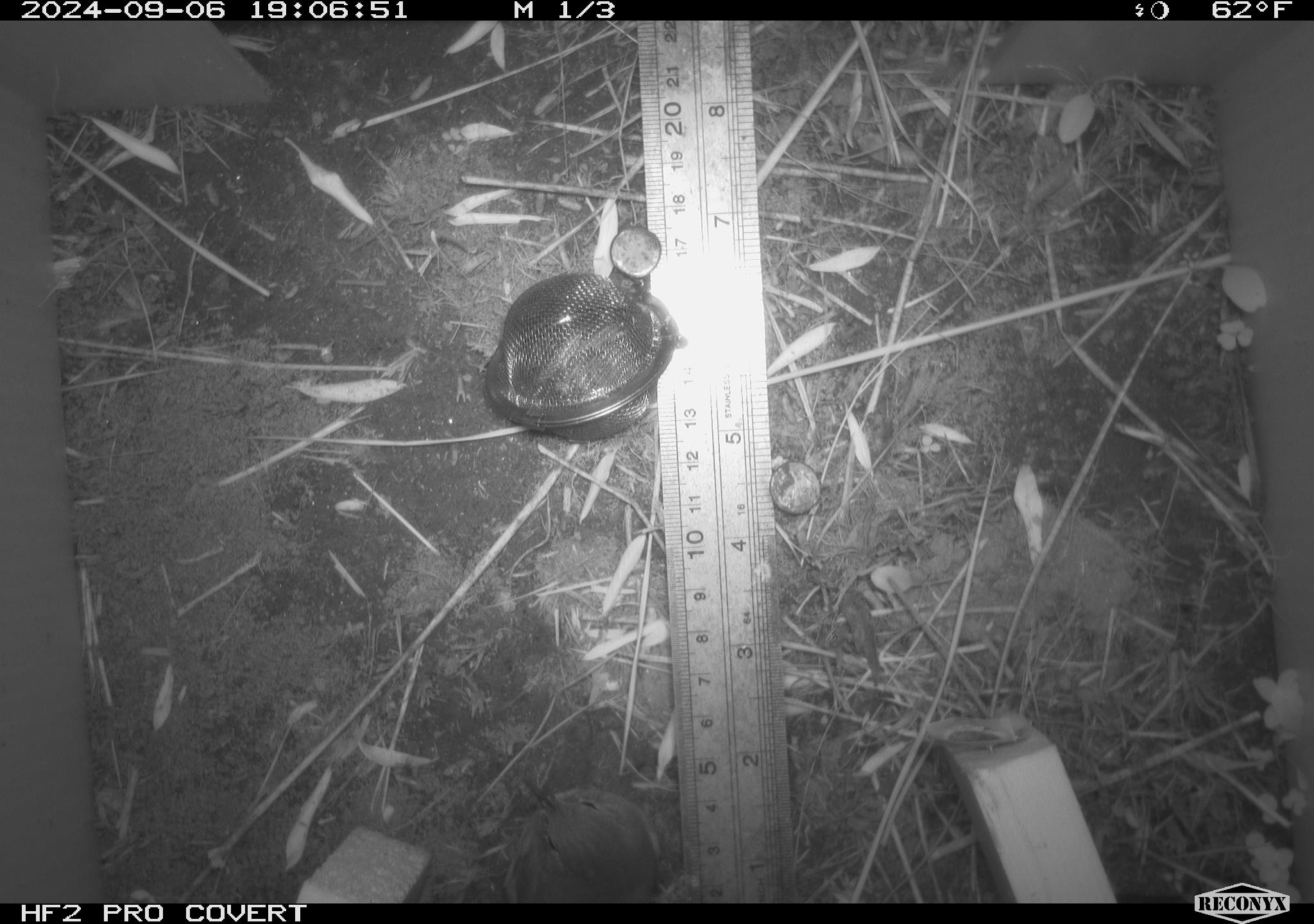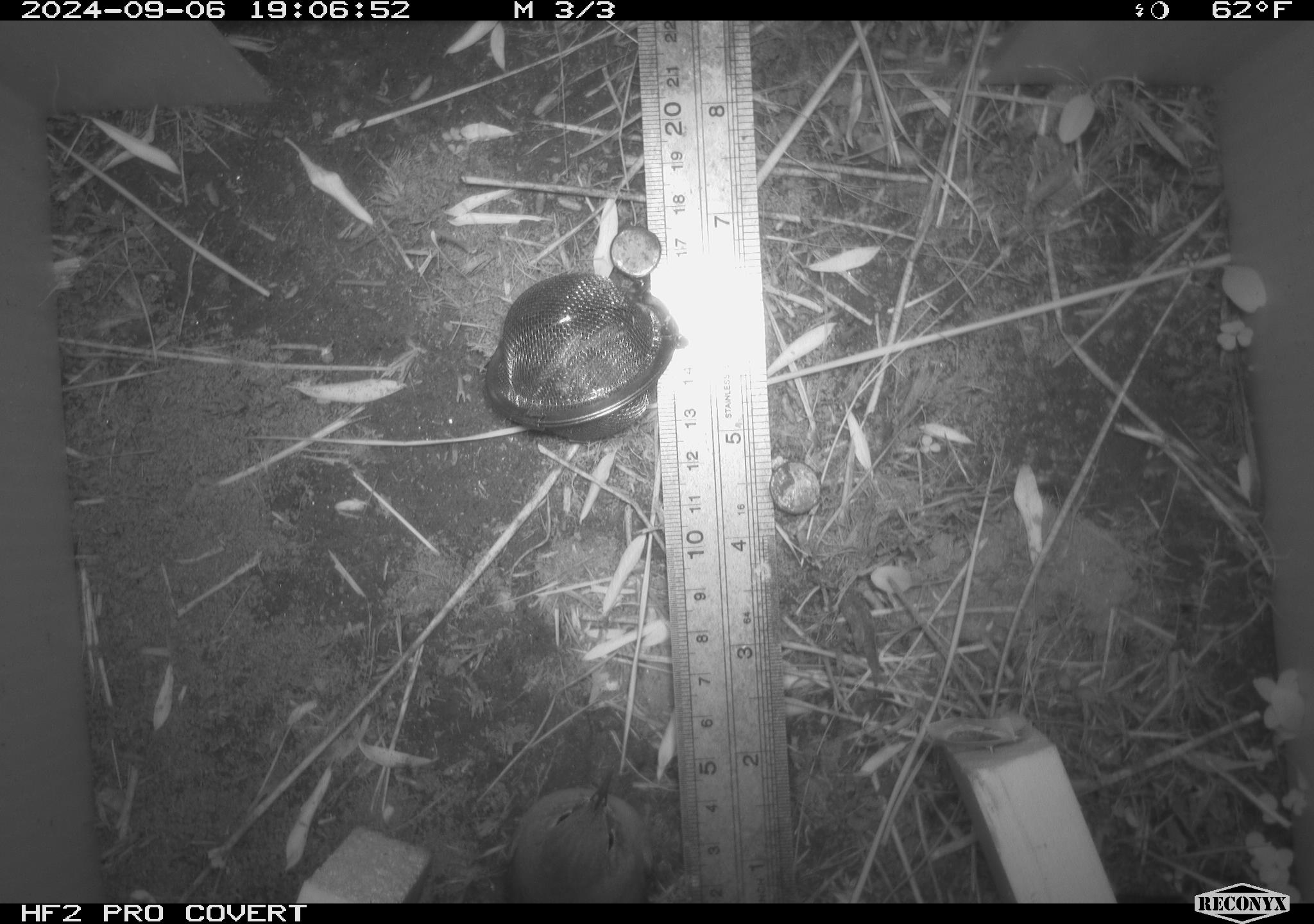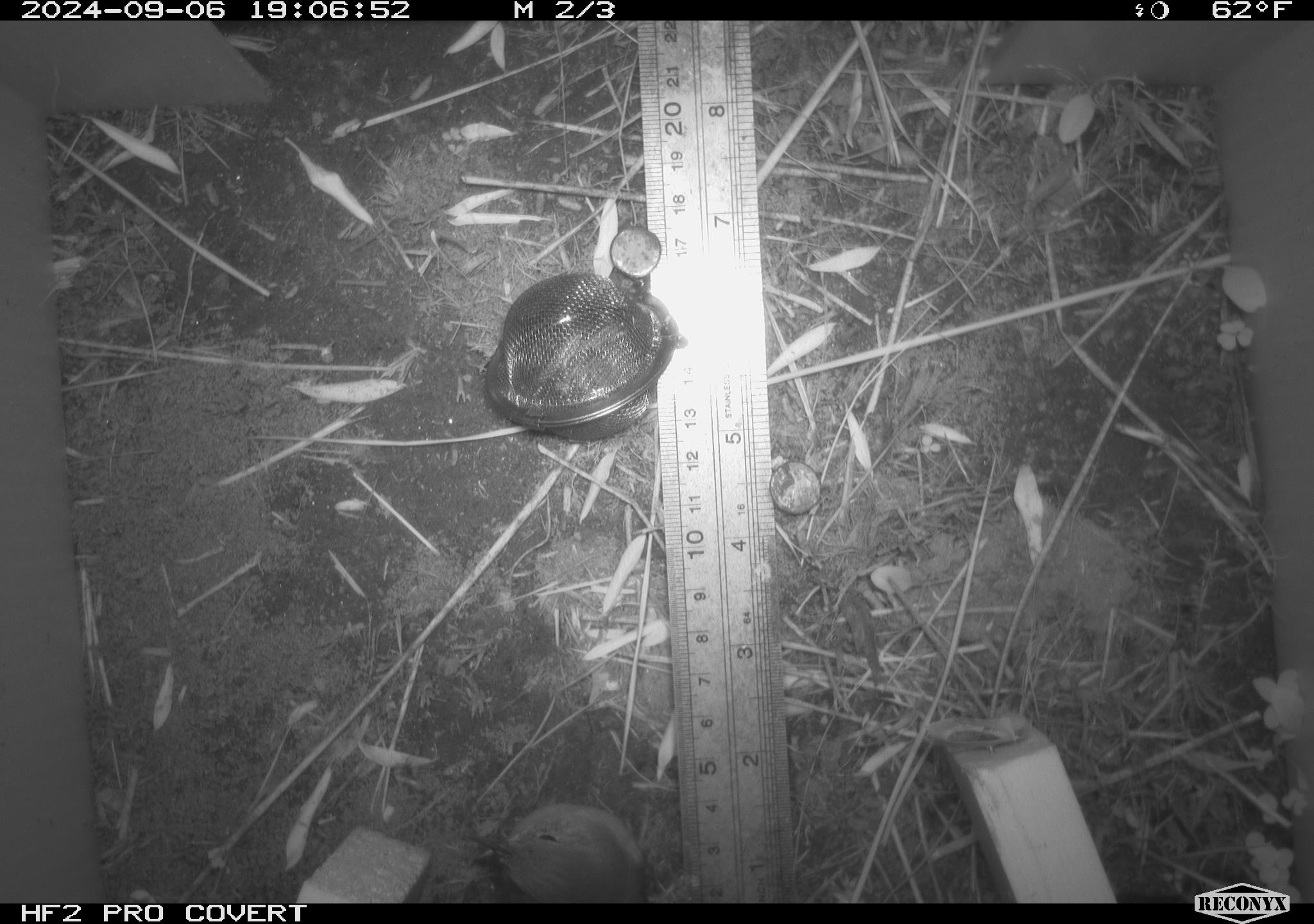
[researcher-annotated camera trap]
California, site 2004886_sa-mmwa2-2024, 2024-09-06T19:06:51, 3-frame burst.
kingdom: Animalia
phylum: Chordata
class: Aves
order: Passeriformes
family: Troglodytidae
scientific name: Troglodytidae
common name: wren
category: troglodytidae family